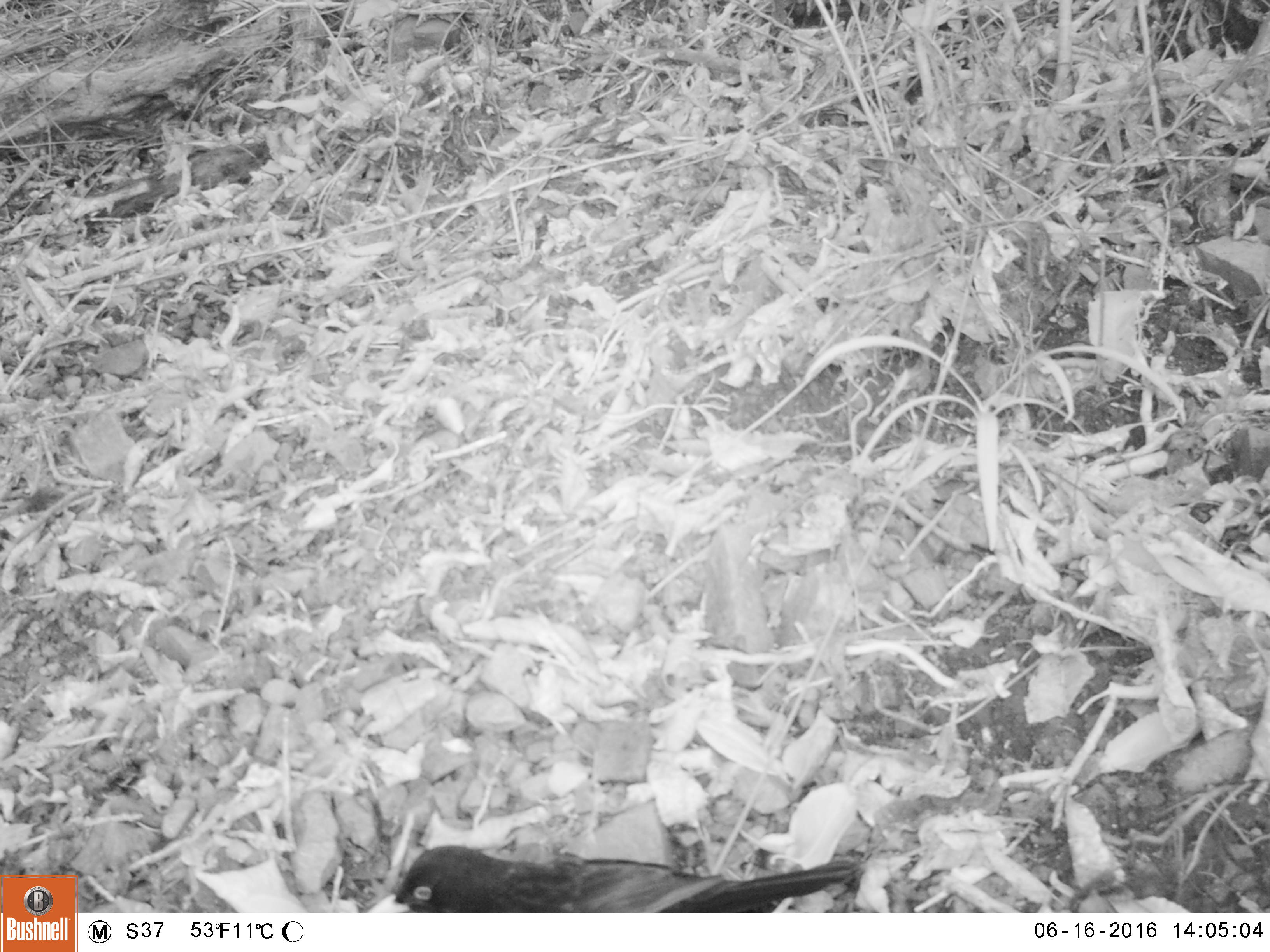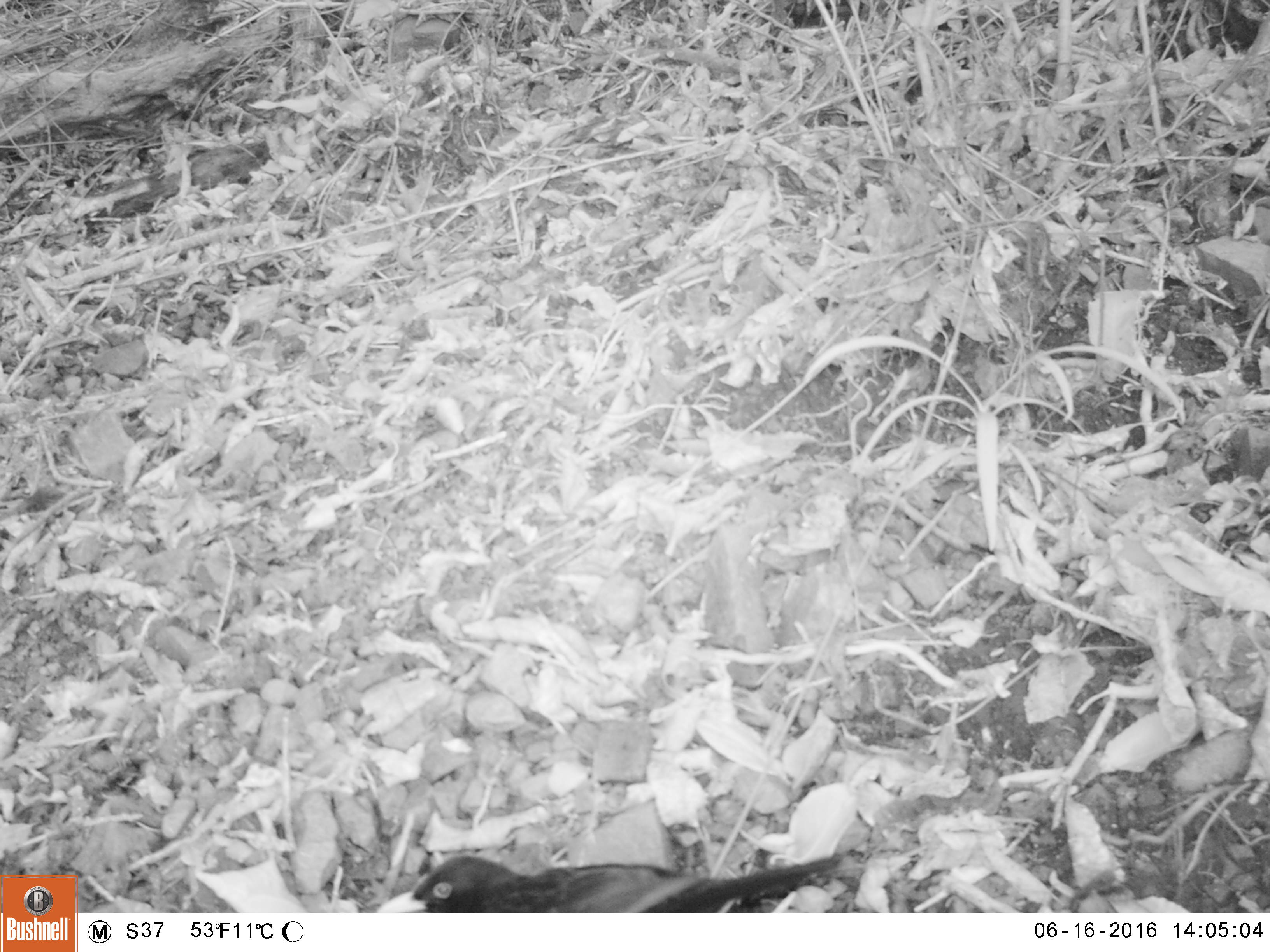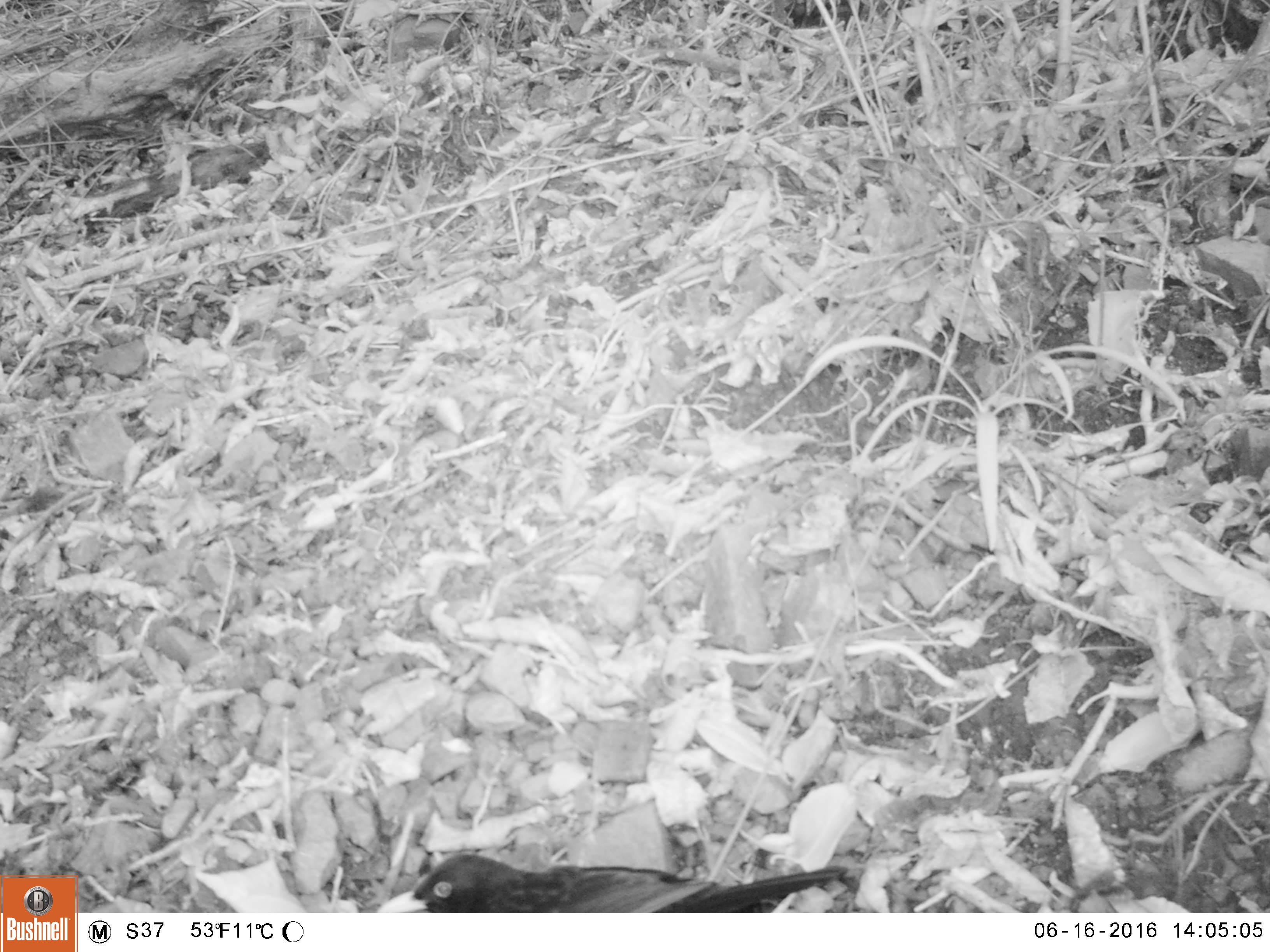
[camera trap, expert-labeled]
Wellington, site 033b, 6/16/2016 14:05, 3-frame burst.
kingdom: Animalia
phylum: Chordata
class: Aves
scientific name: Aves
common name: bird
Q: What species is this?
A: Bird (Aves).